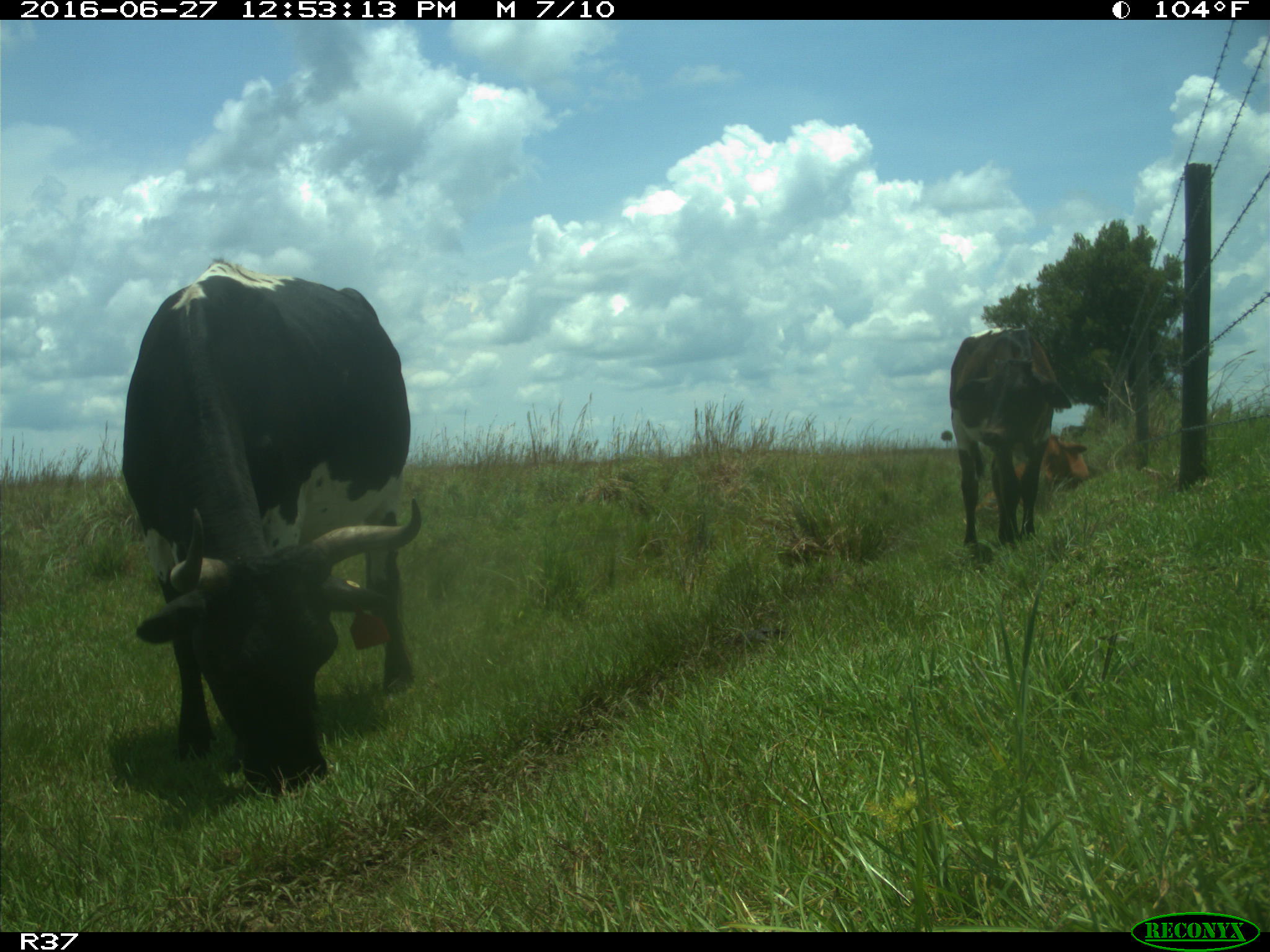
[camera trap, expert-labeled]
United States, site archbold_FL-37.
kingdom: Animalia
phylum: Chordata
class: Mammalia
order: Artiodactyla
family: Bovidae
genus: Bos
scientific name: Bos taurus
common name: domestic cow